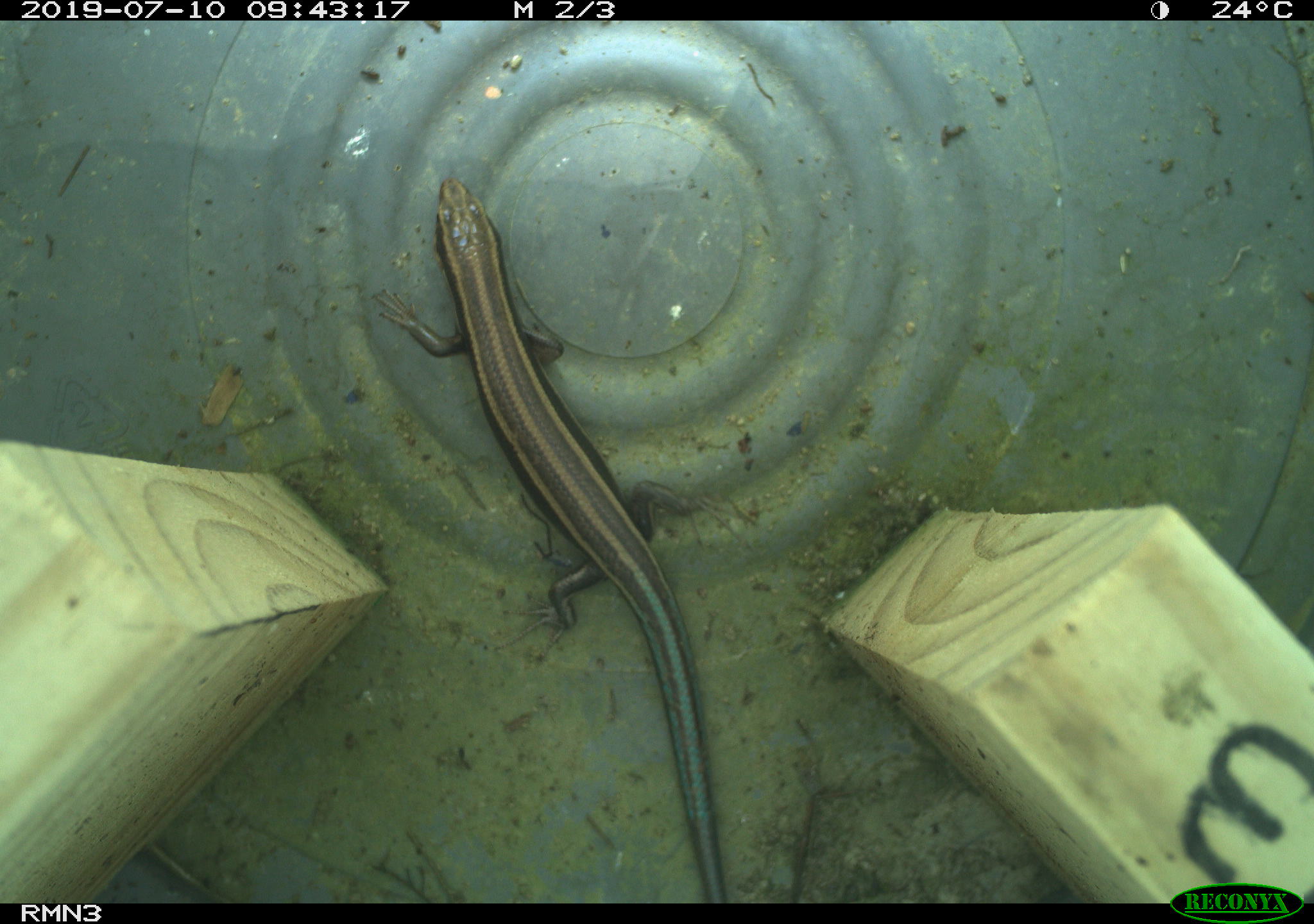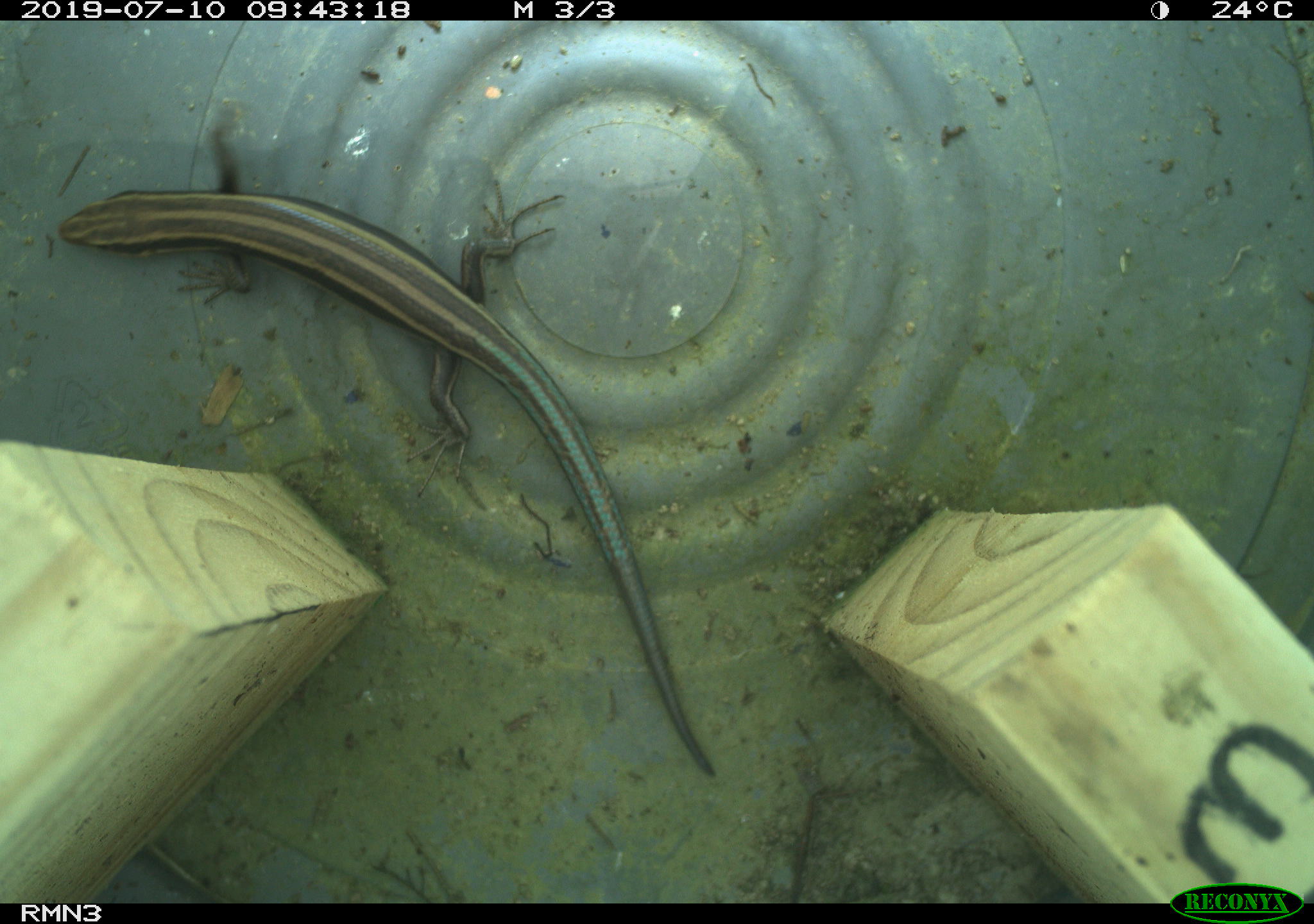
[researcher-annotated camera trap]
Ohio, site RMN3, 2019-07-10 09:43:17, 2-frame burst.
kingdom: Animalia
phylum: Chordata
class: Reptilia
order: Squamata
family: Scincidae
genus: Plestiodon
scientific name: Plestiodon fasciatus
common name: common five-lined skink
Common five-lined skink (Plestiodon fasciatus).